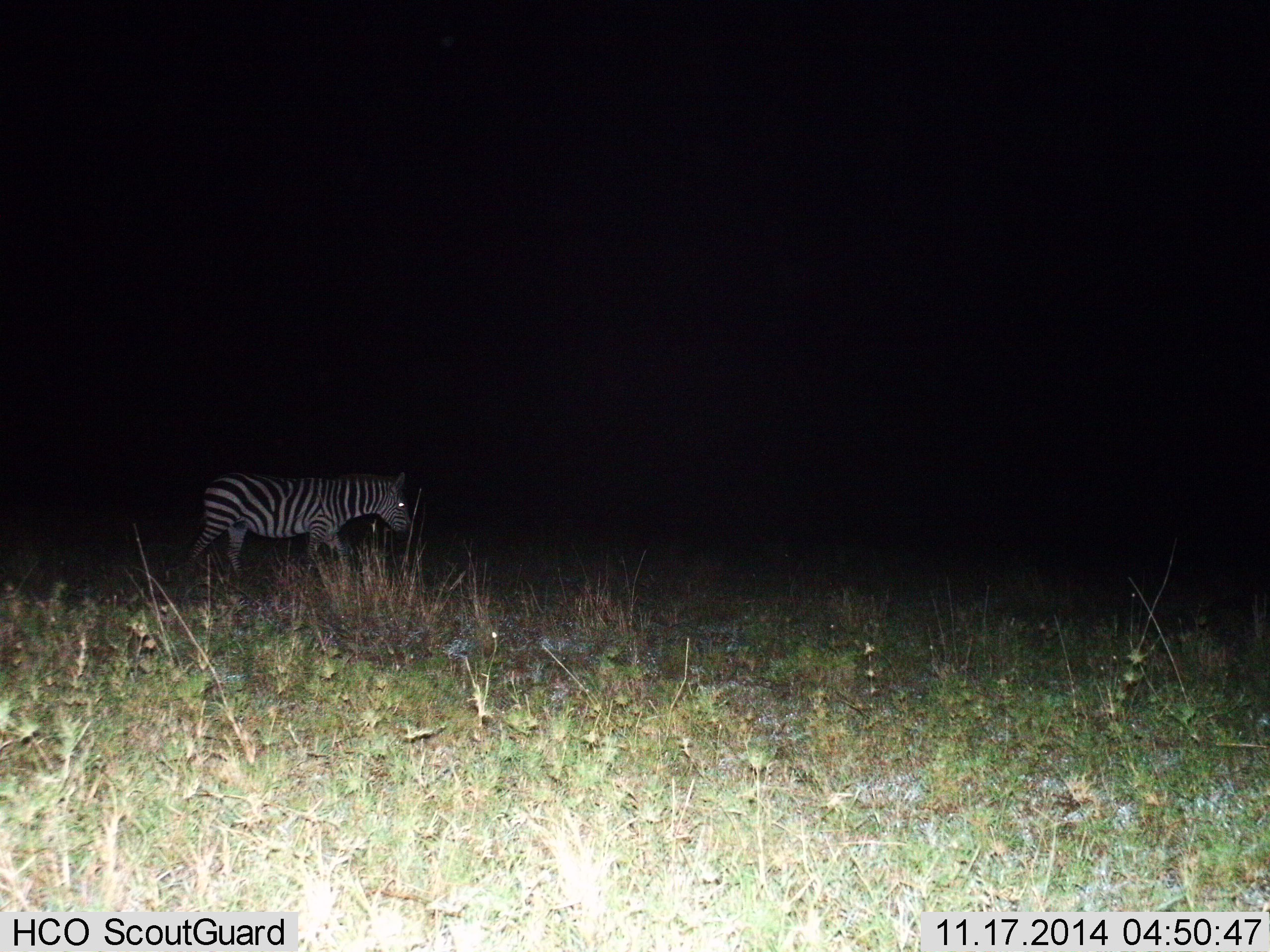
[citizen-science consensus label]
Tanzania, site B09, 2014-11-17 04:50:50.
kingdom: Animalia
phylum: Chordata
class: Mammalia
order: Perissodactyla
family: Equidae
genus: Equus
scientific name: Equus quagga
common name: plains zebra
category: zebra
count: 1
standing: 30%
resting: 0%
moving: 80%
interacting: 0%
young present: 0%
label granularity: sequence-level